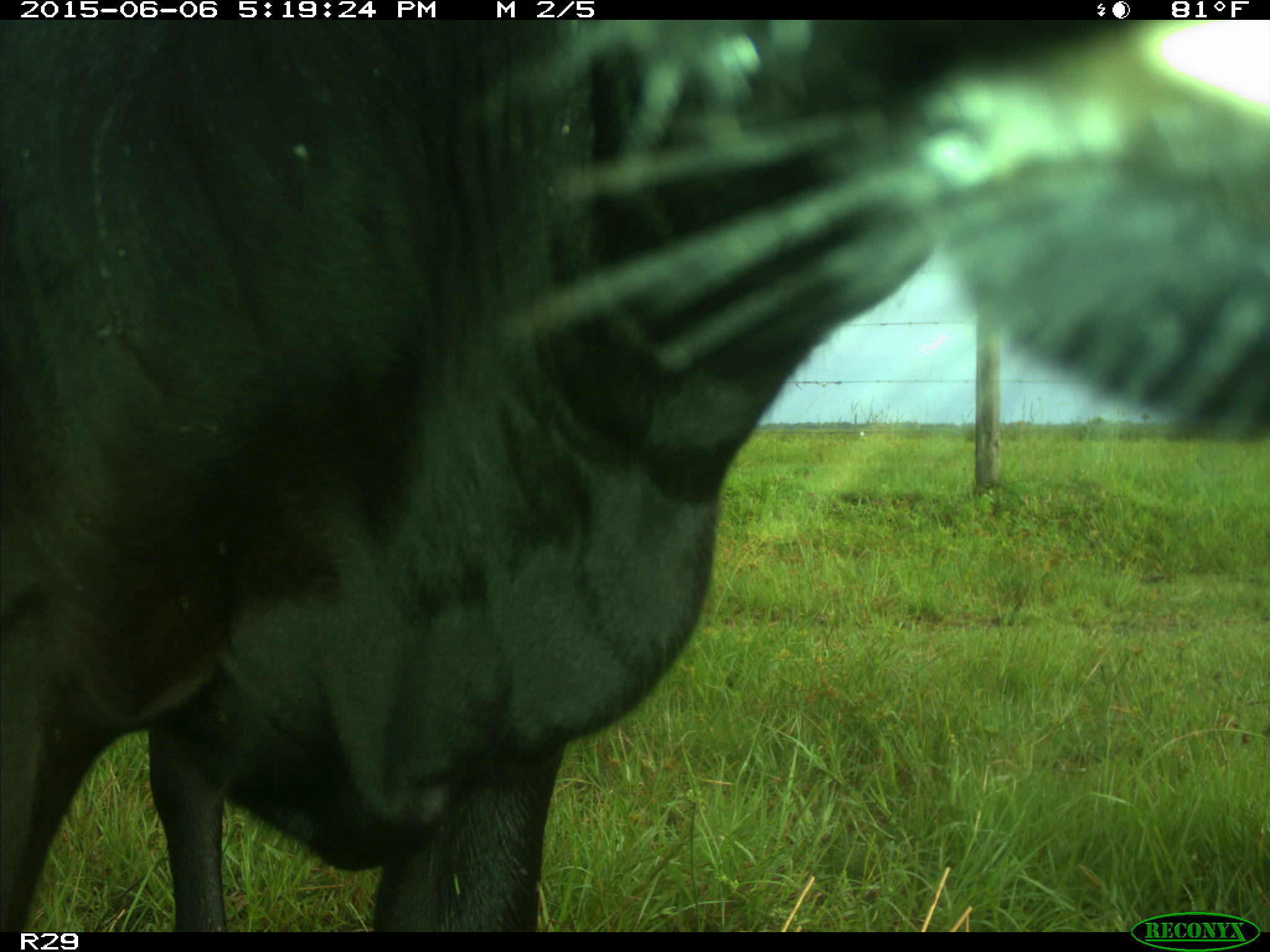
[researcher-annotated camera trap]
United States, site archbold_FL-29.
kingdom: Animalia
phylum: Chordata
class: Mammalia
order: Artiodactyla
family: Bovidae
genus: Bos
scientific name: Bos taurus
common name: domestic cow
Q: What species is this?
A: Bos taurus (domestic cow).